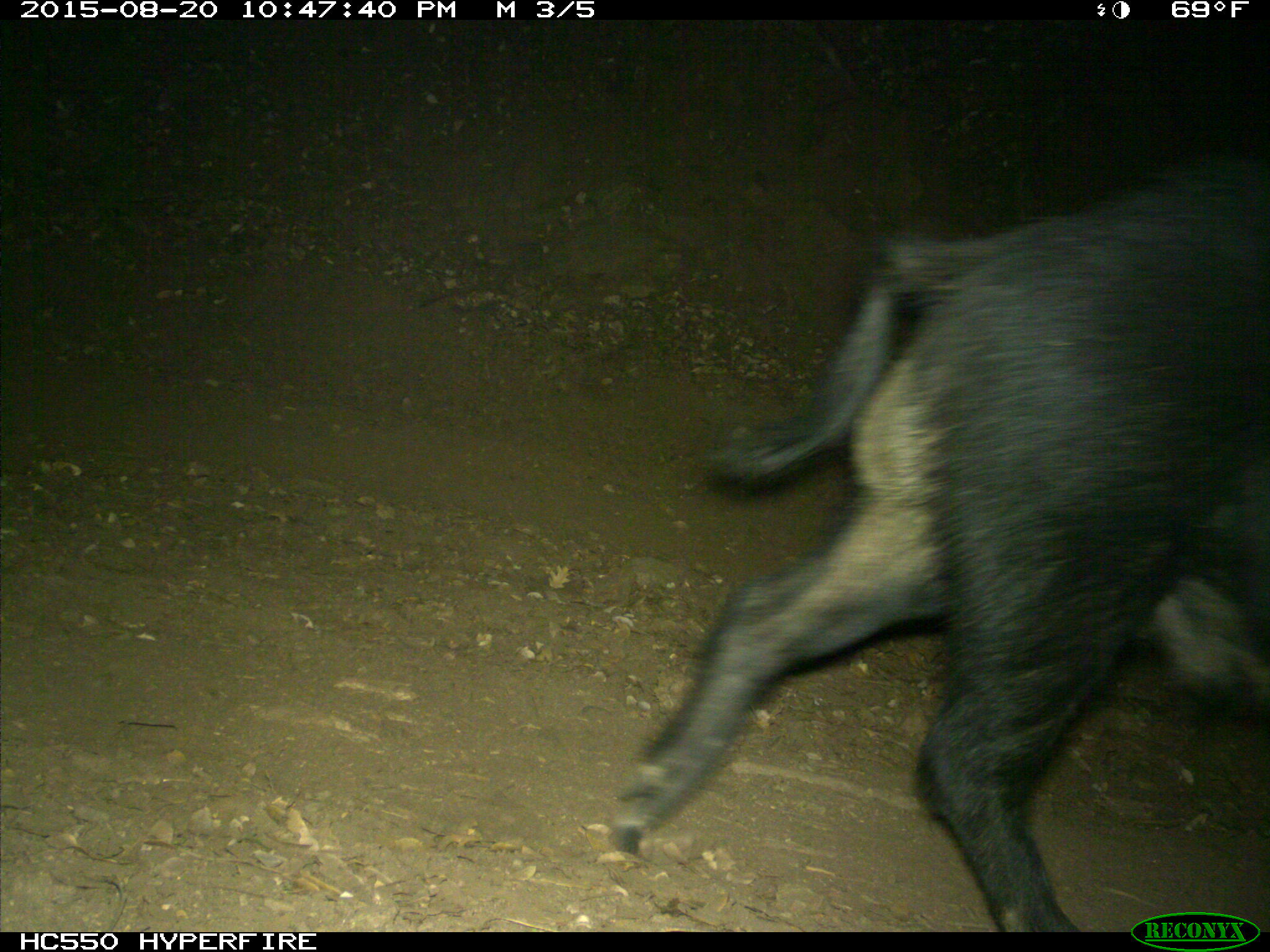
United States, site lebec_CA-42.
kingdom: Animalia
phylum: Chordata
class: Mammalia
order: Artiodactyla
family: Suidae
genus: Sus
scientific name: Sus scrofa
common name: wild boar